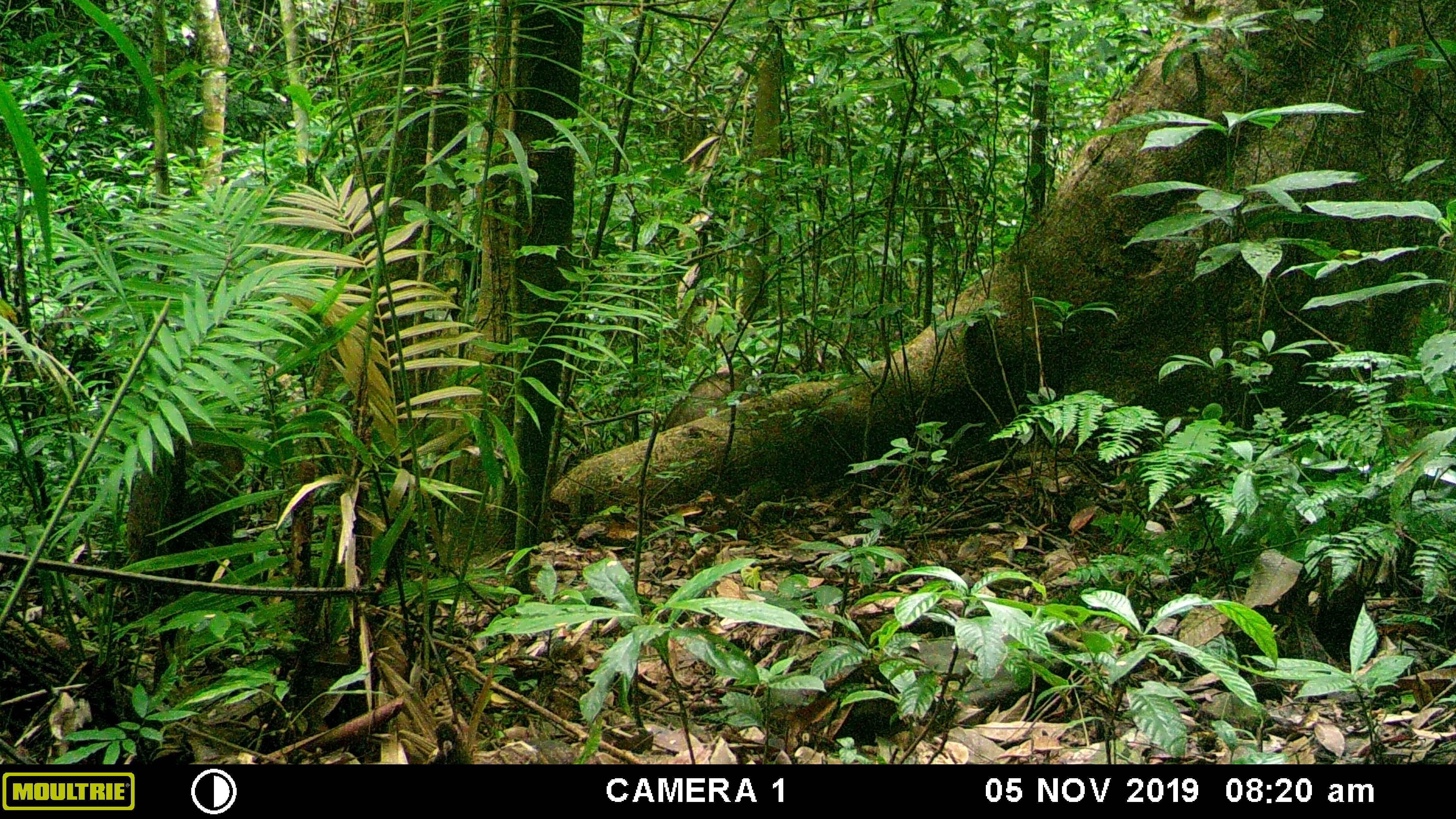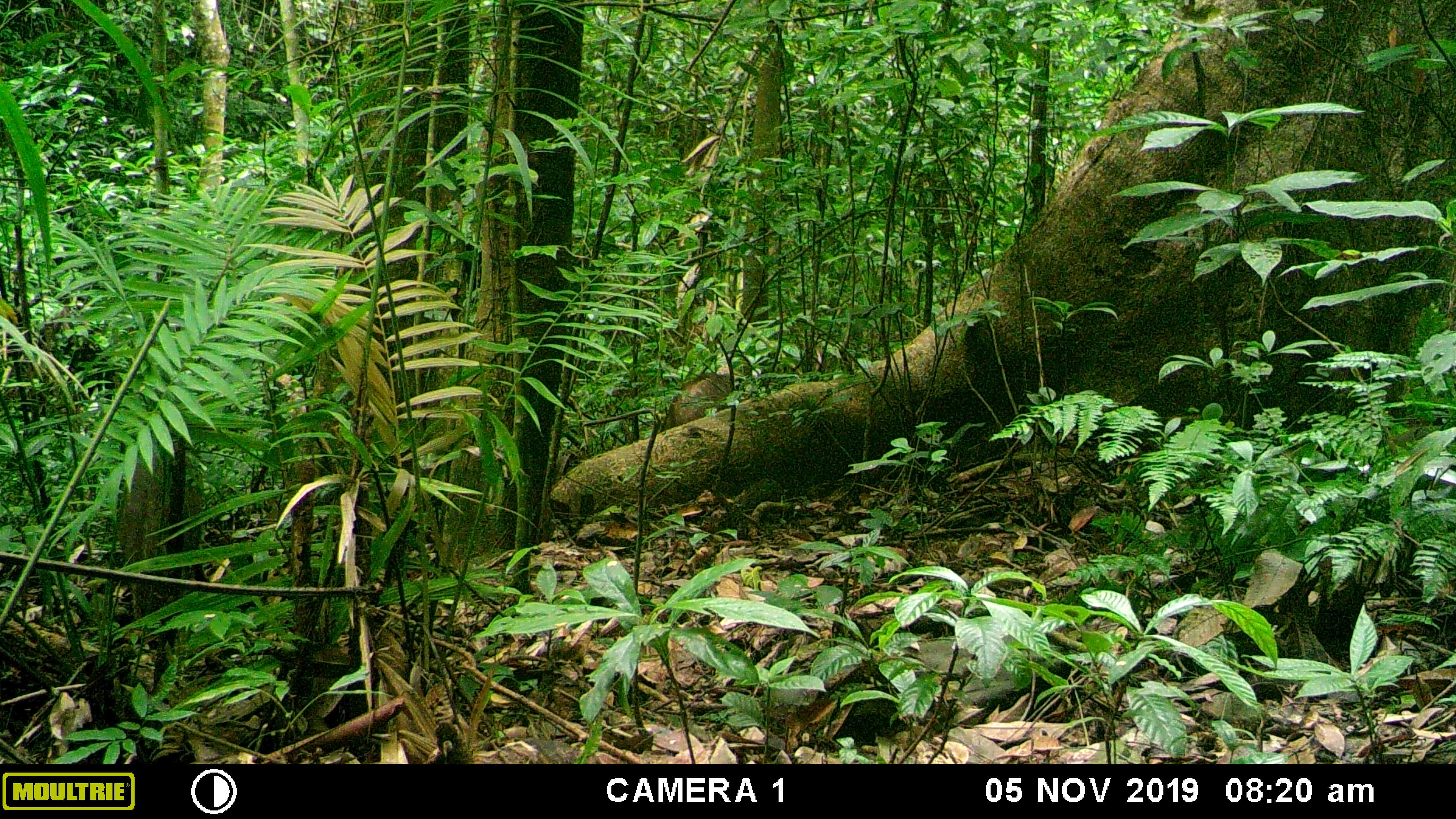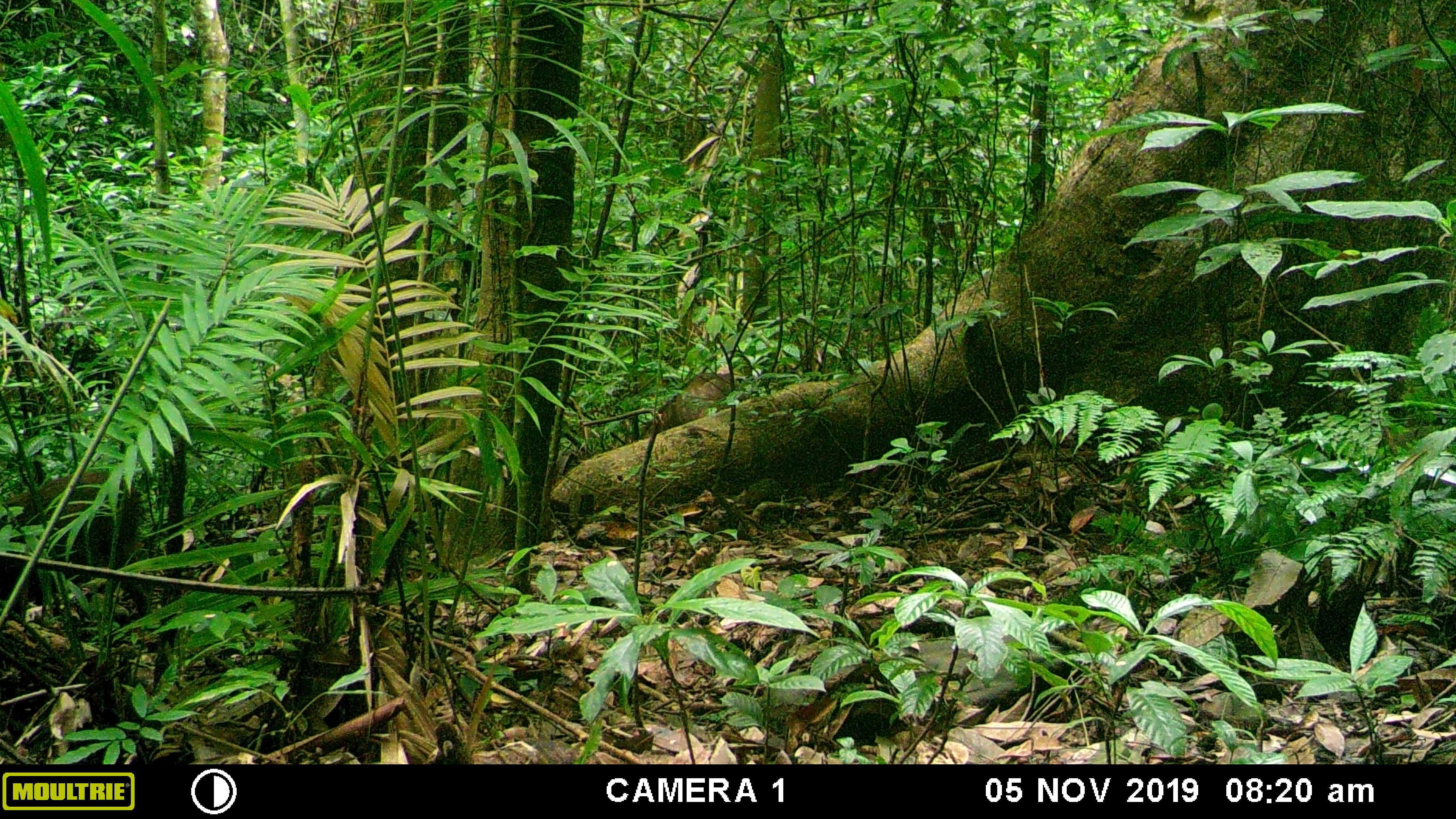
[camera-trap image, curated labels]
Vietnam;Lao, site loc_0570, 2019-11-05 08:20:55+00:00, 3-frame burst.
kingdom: Animalia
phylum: Chordata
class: Mammalia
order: Artiodactyla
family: Suidae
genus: Sus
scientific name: Sus scrofa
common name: eurasian wild pig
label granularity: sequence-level